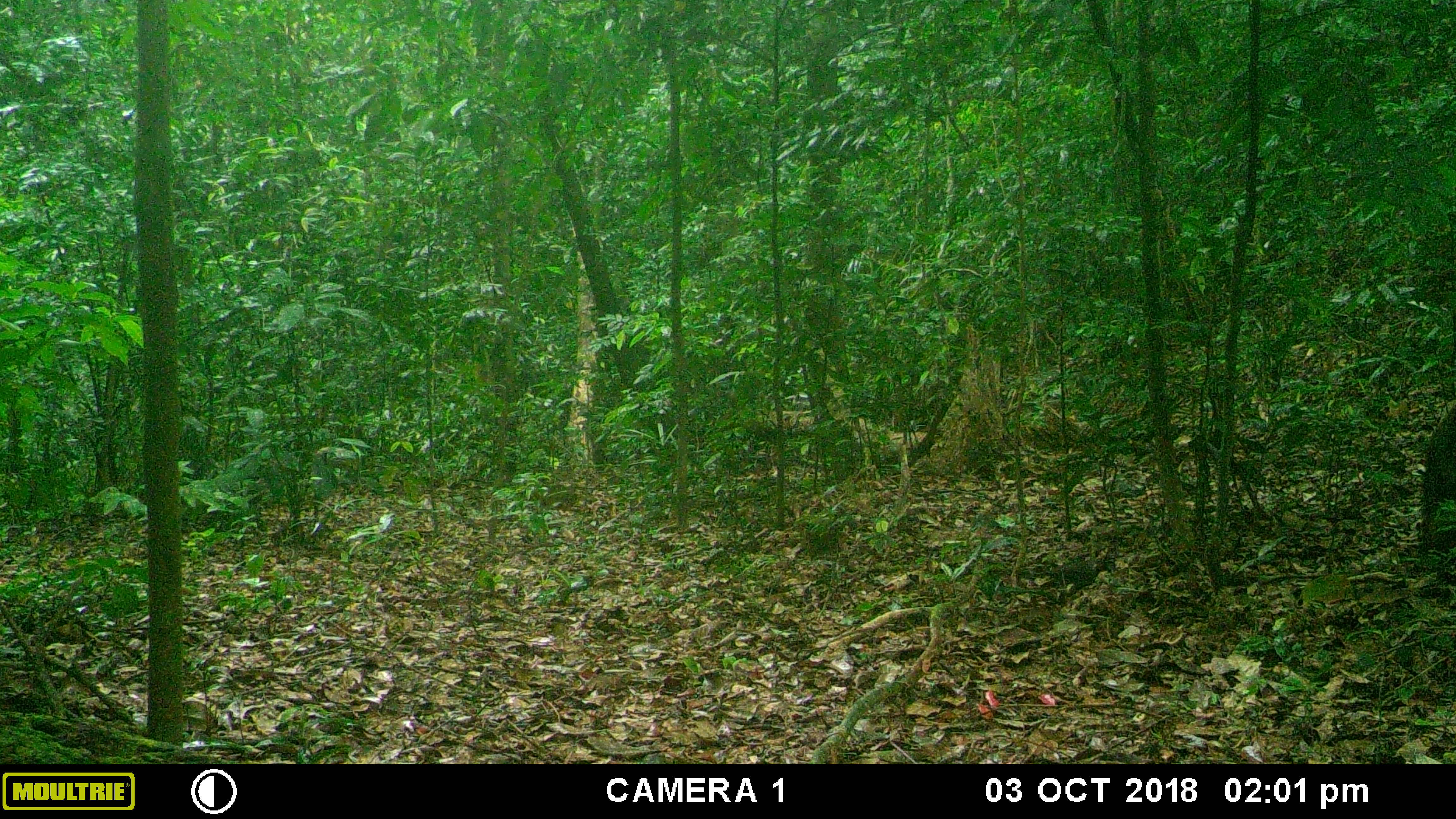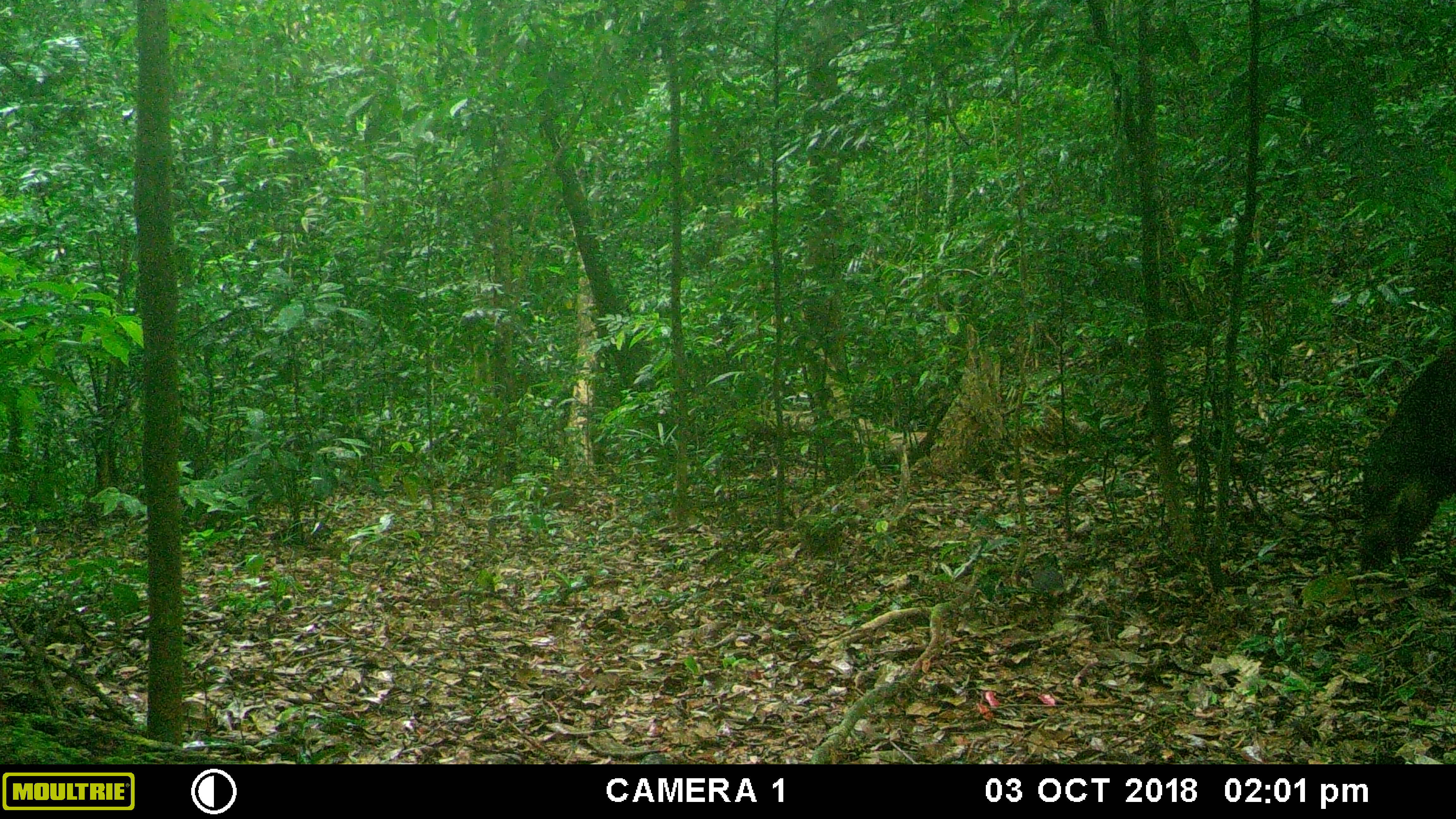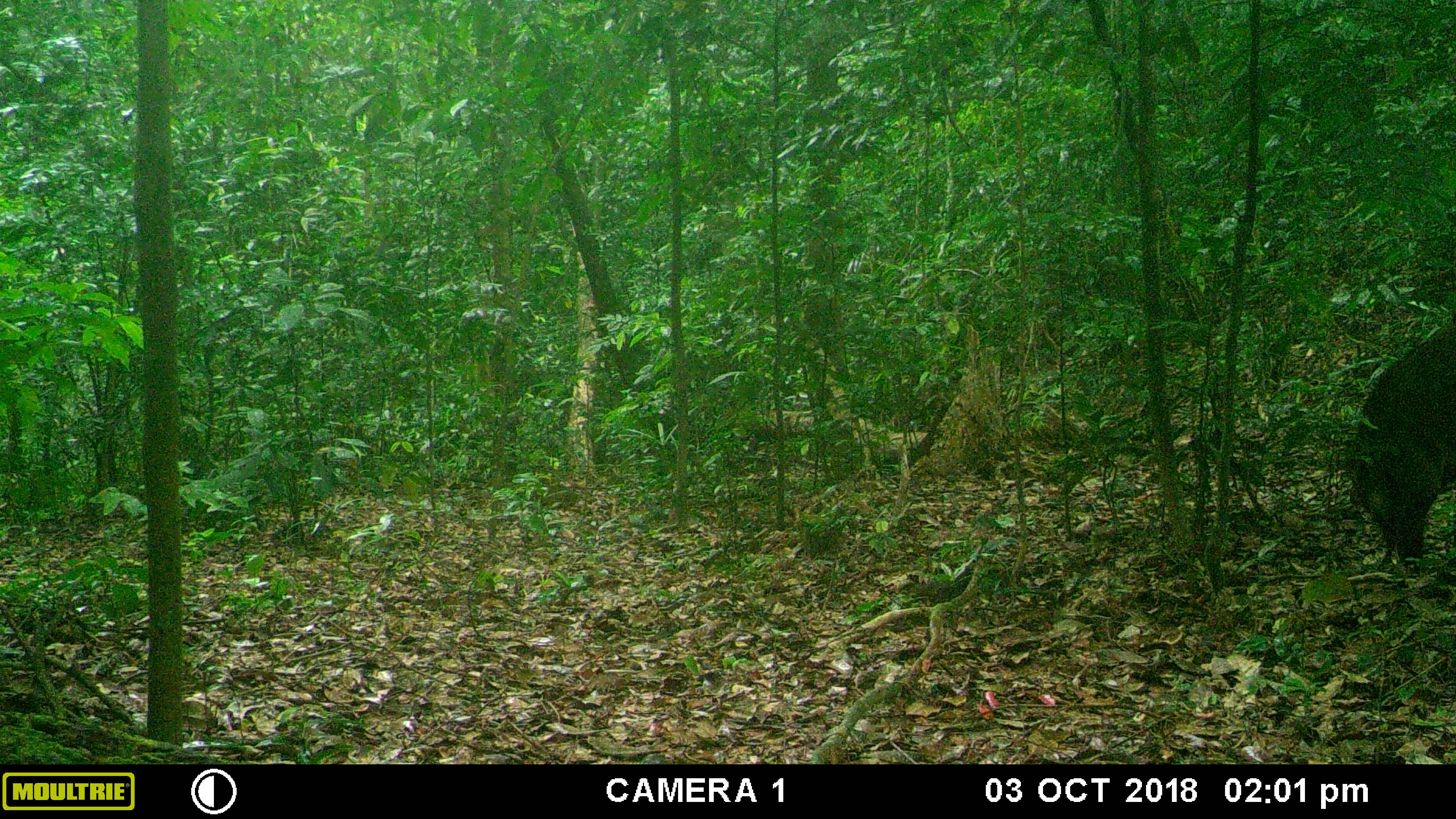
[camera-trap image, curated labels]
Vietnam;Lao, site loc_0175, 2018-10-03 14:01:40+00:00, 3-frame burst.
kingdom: Animalia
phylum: Chordata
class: Mammalia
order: Artiodactyla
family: Suidae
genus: Sus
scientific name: Sus scrofa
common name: eurasian wild pig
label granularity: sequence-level